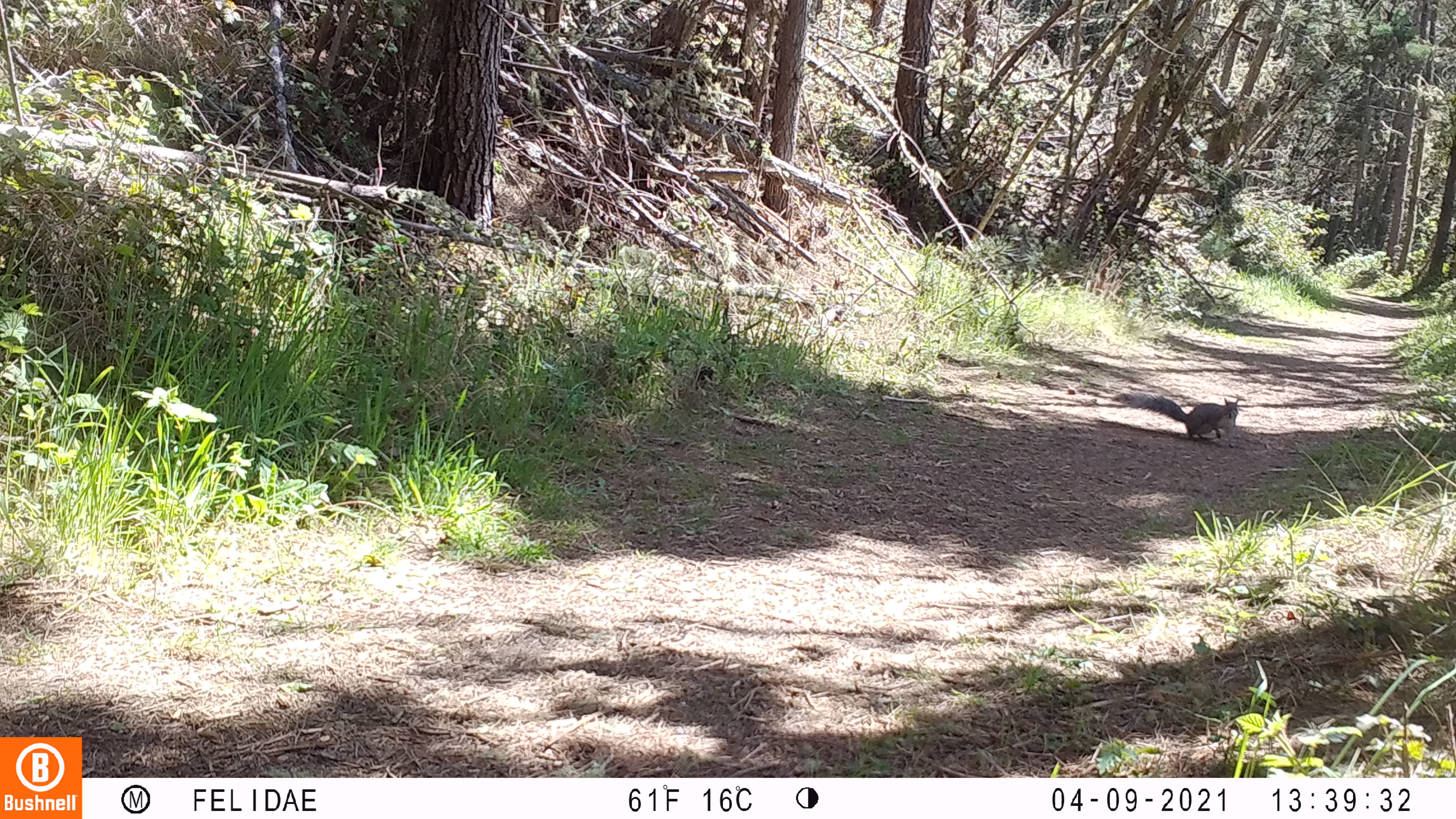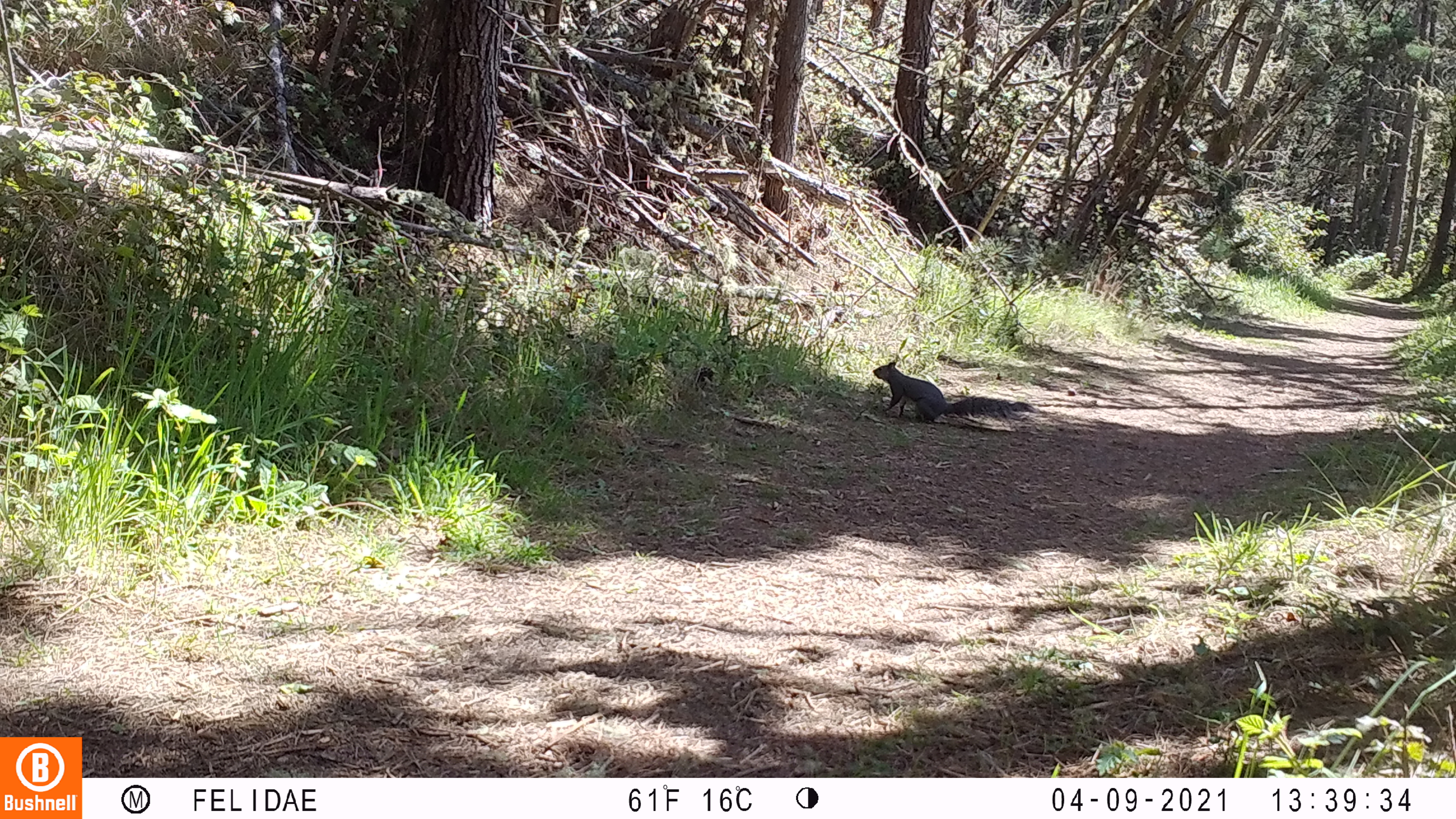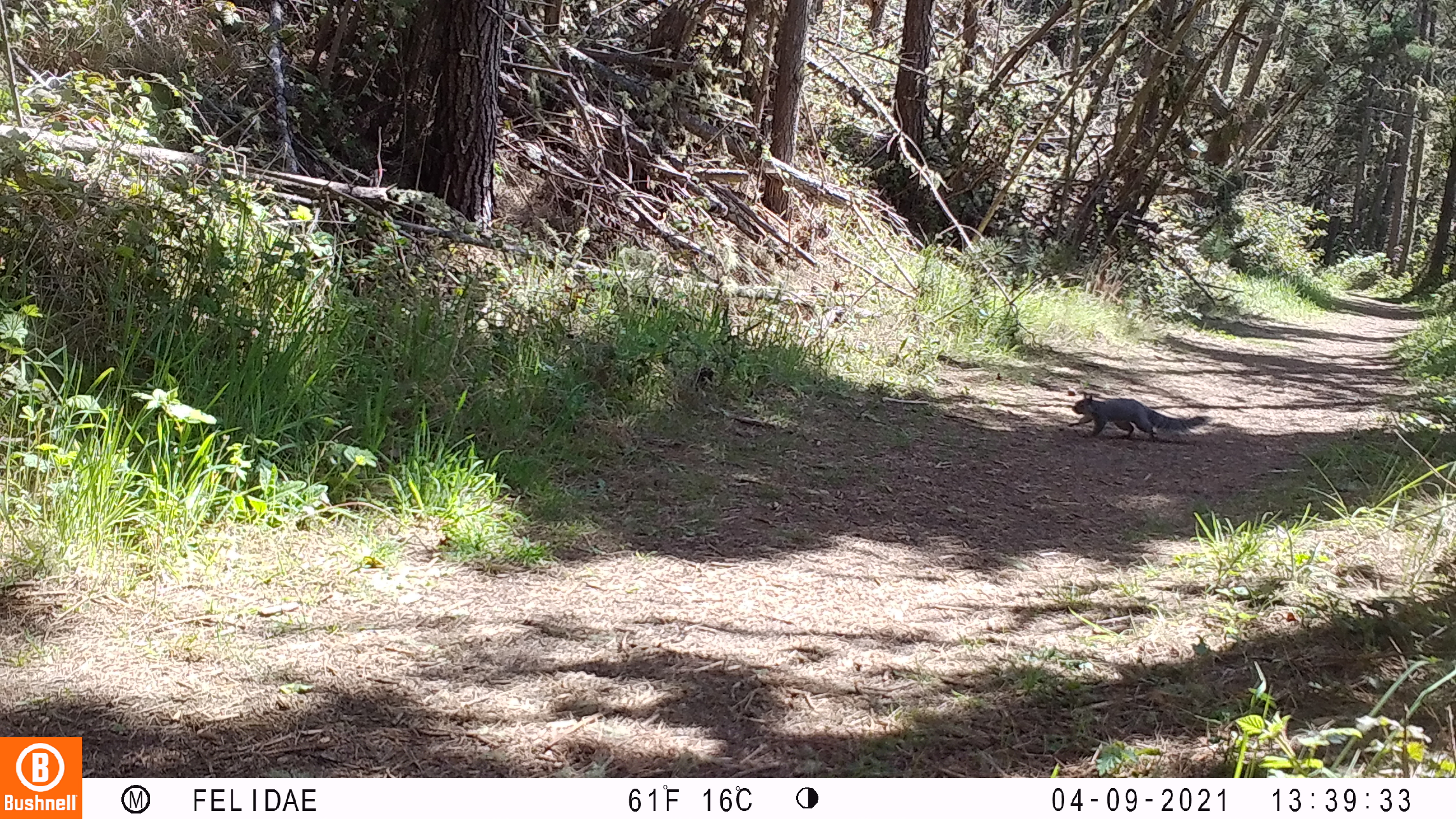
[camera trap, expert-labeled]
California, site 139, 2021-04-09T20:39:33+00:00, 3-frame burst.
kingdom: Animalia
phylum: Chordata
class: Mammalia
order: Rodentia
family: Sciuridae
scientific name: Sciuridae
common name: squirrel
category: unknown squirrel